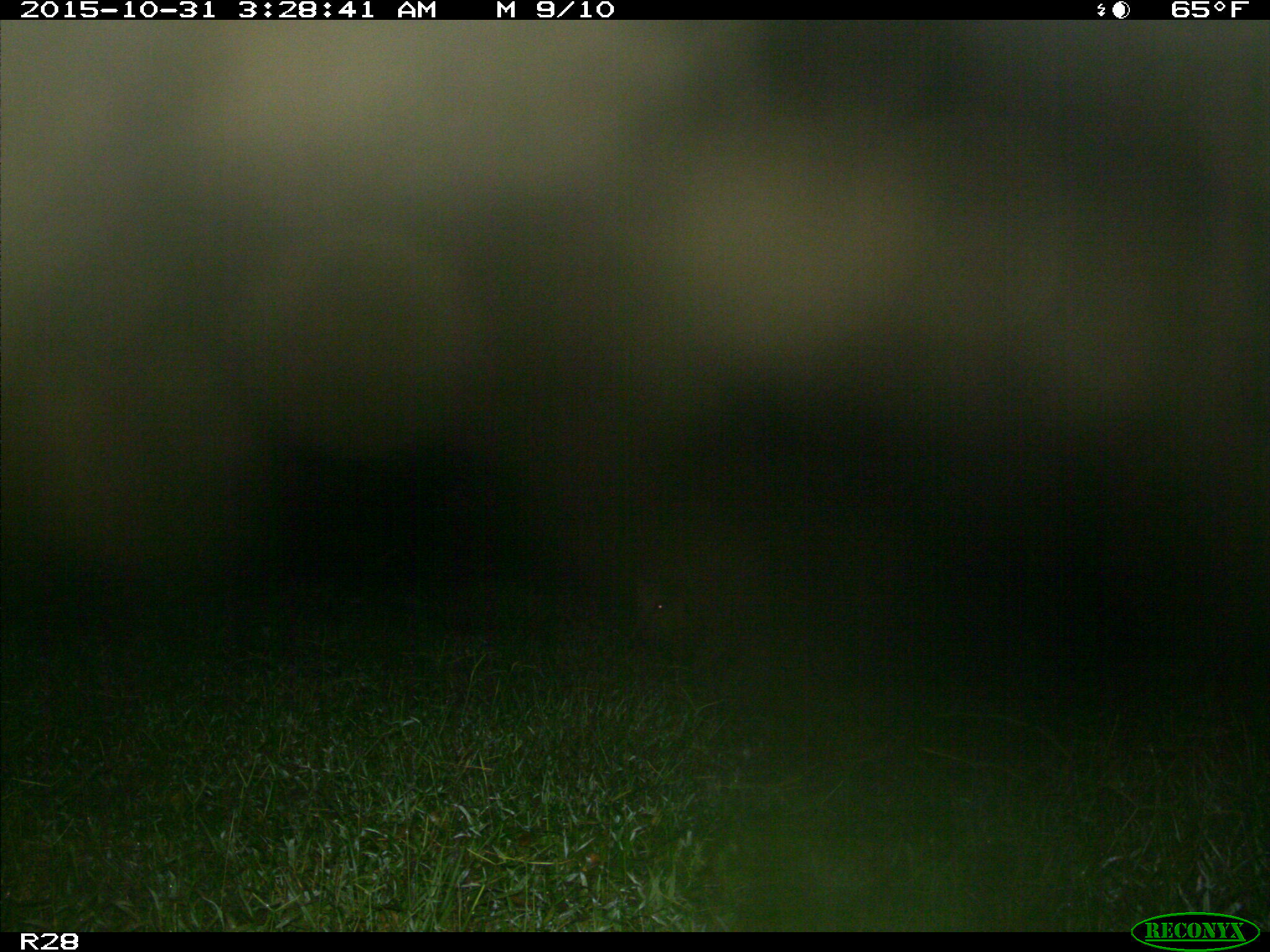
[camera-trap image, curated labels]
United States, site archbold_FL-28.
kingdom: Animalia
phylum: Chordata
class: Mammalia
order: Artiodactyla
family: Suidae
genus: Sus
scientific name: Sus scrofa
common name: wild boar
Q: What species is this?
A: Sus scrofa (wild boar).